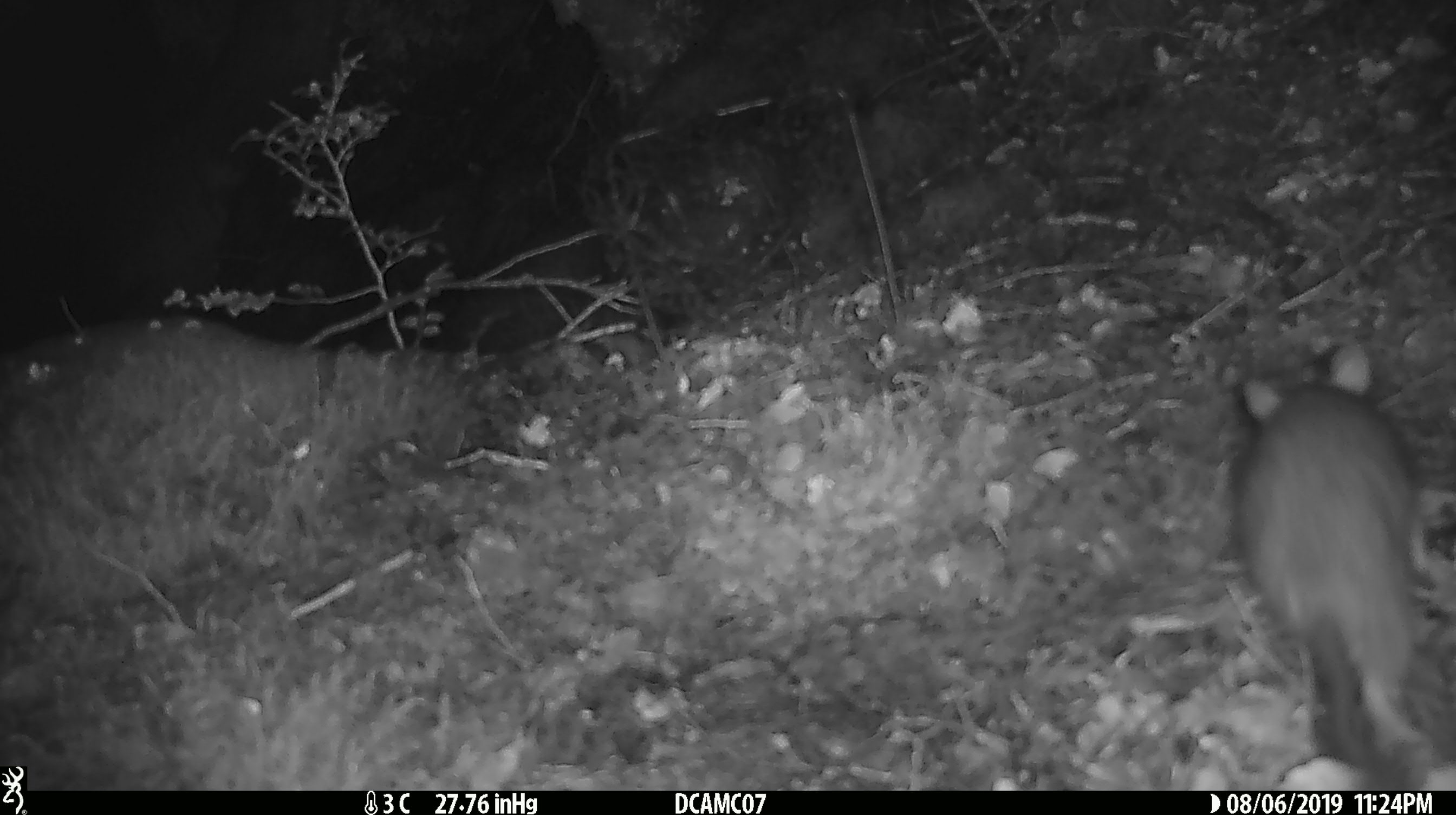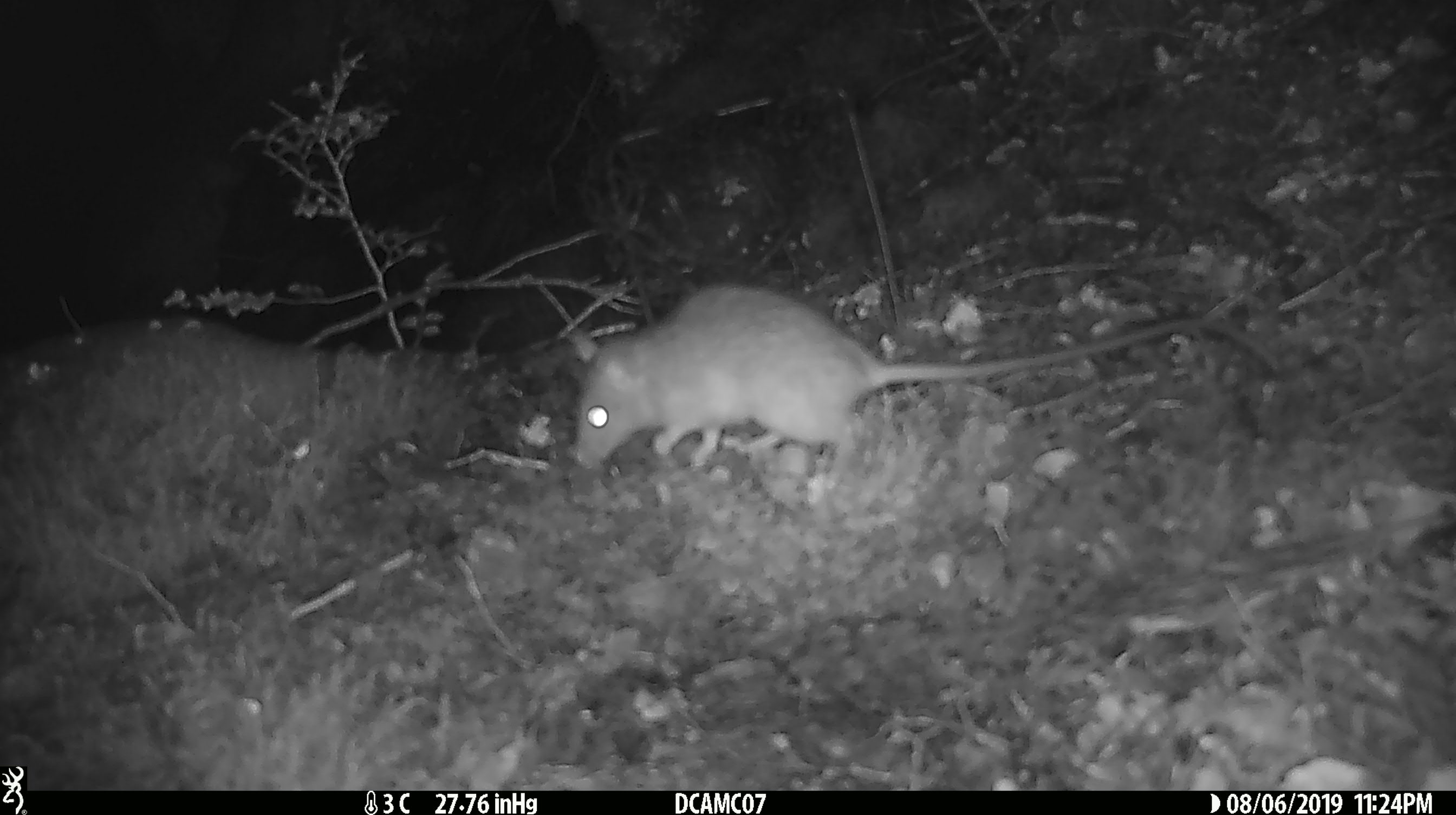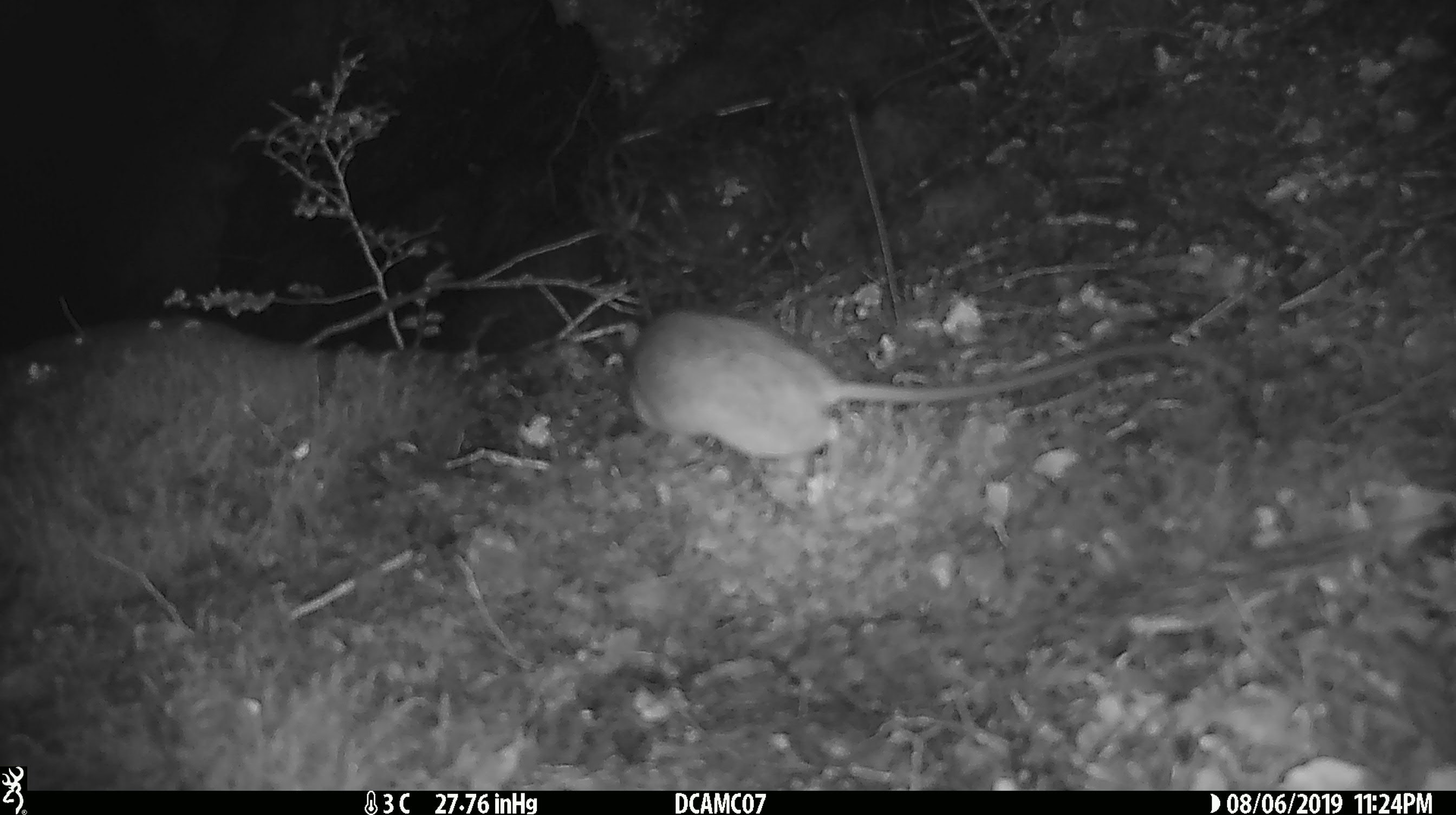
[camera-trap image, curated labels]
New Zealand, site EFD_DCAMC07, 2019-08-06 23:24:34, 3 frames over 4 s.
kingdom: Animalia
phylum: Chordata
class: Mammalia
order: Rodentia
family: Muridae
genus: Rattus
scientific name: Rattus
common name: rat